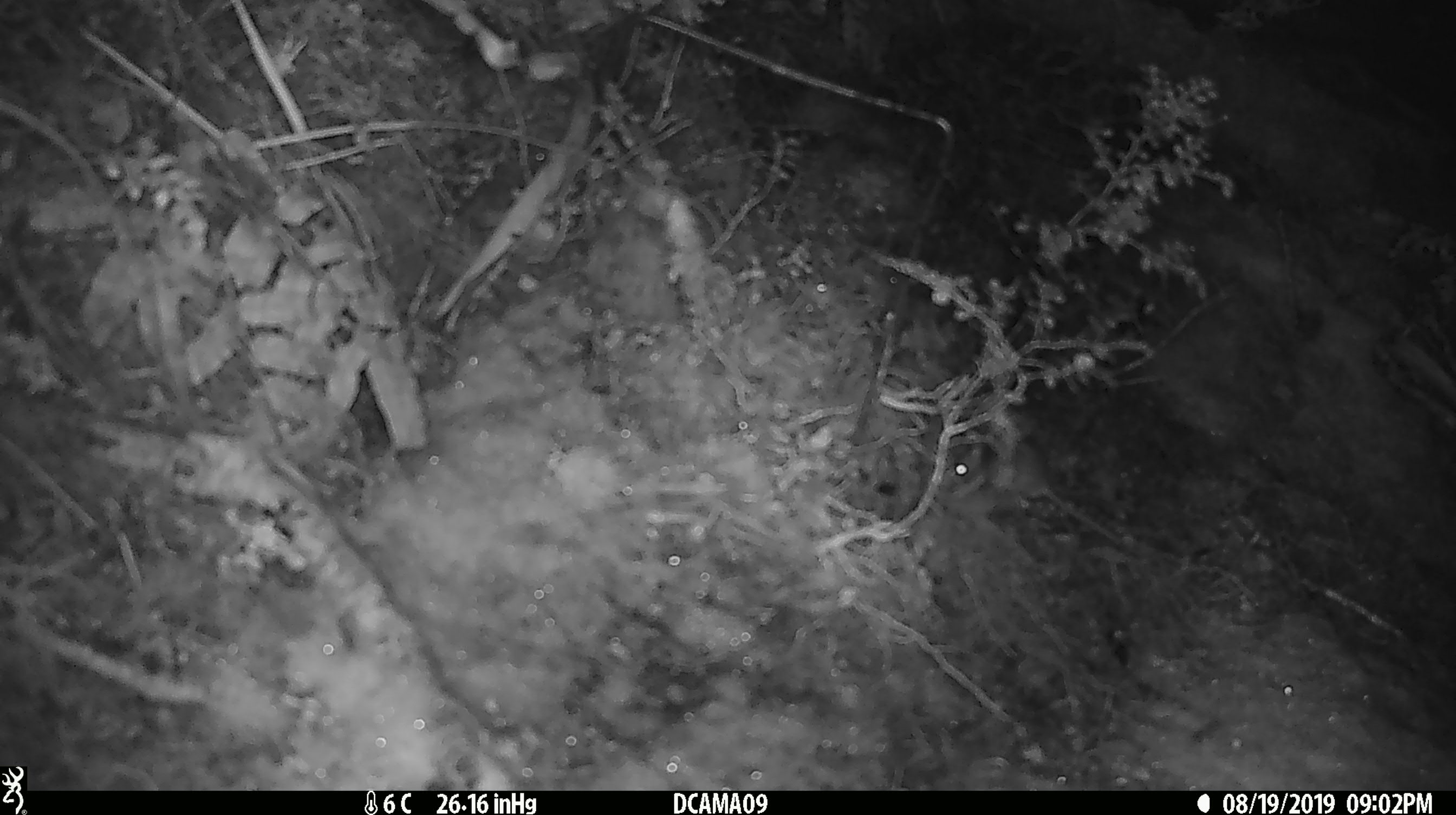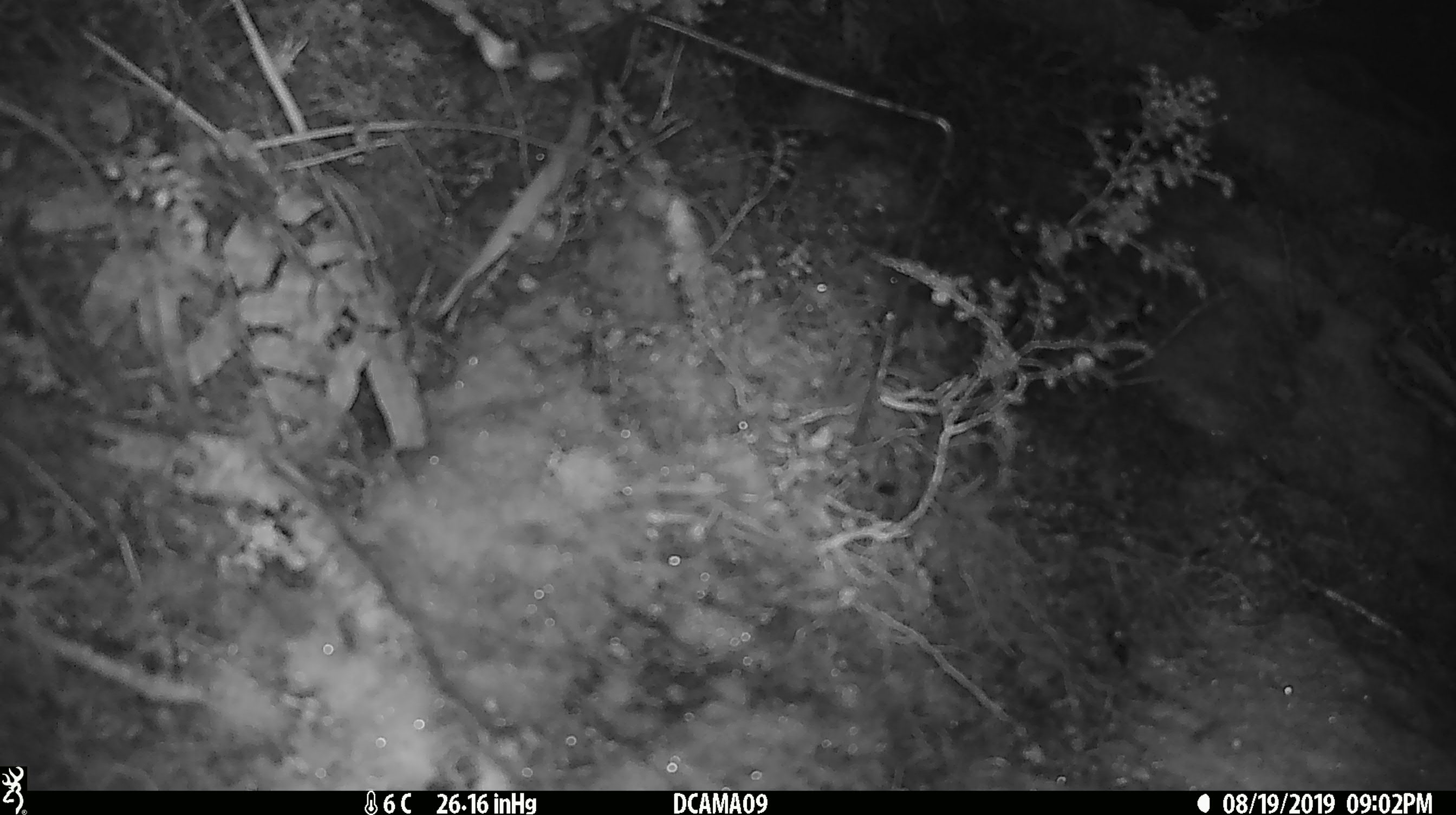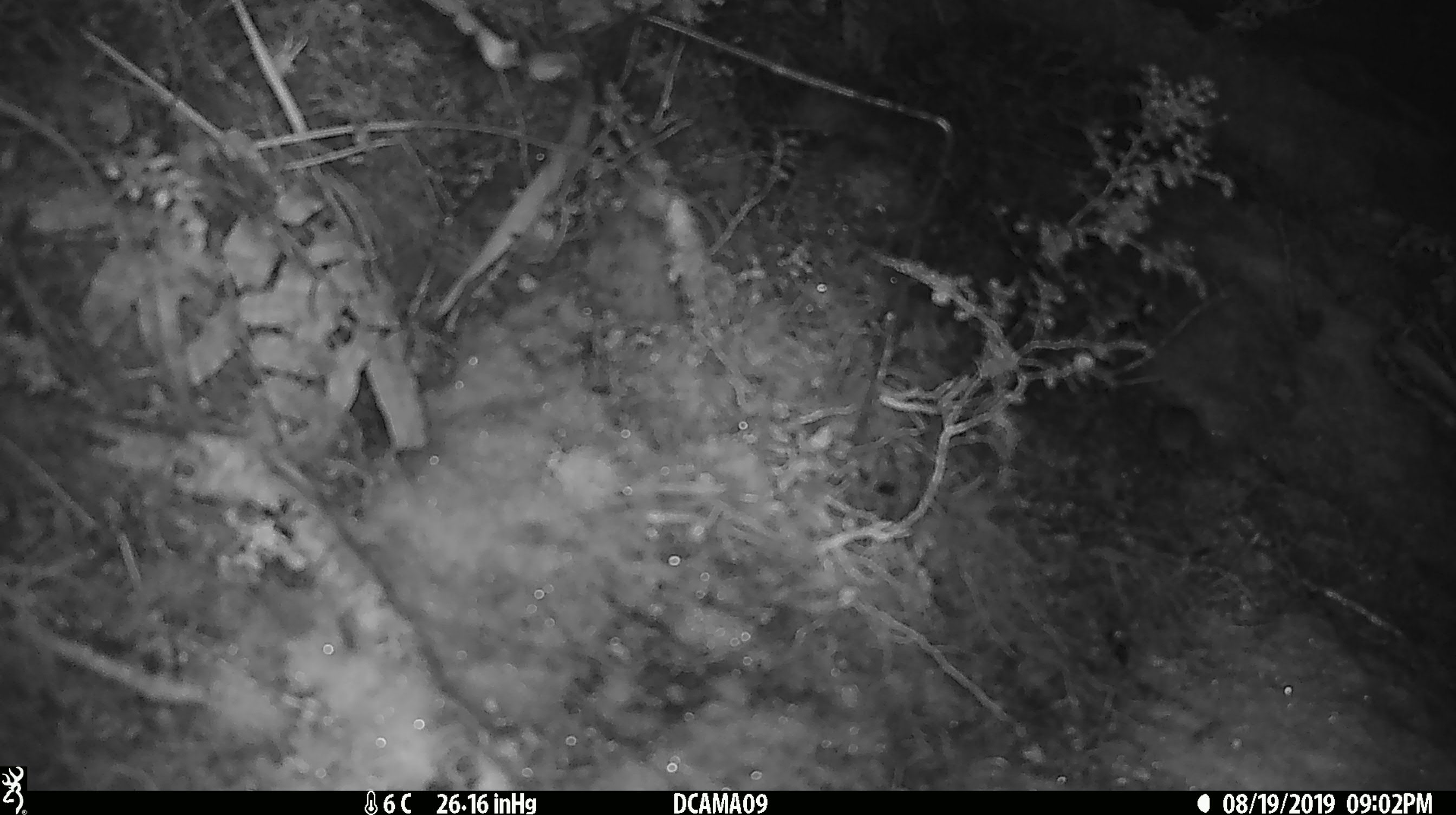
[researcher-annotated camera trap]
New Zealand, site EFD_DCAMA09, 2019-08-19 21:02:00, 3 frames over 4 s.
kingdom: Animalia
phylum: Chordata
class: Mammalia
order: Rodentia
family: Muridae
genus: Mus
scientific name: Mus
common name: mouse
Mouse (Mus).